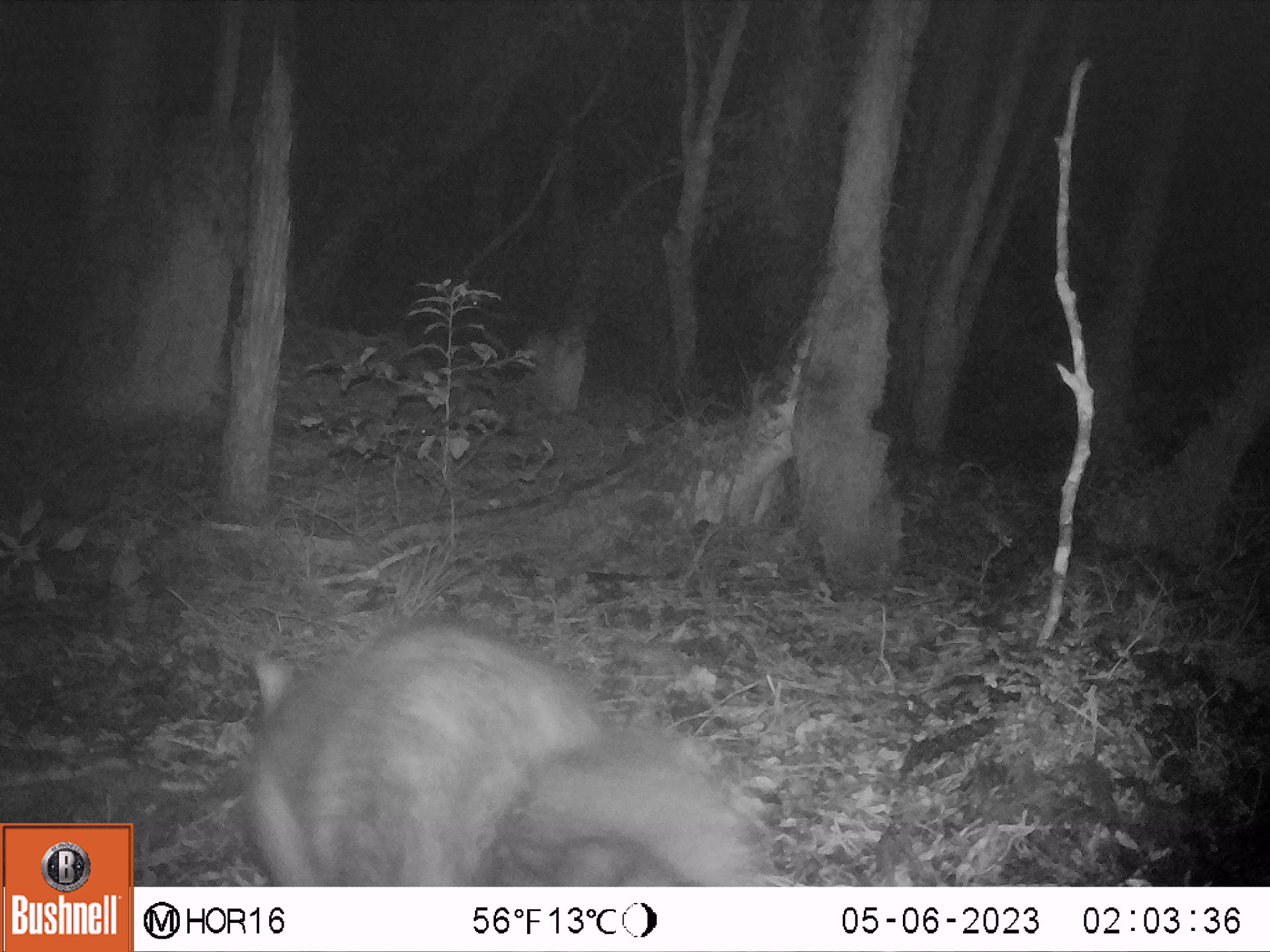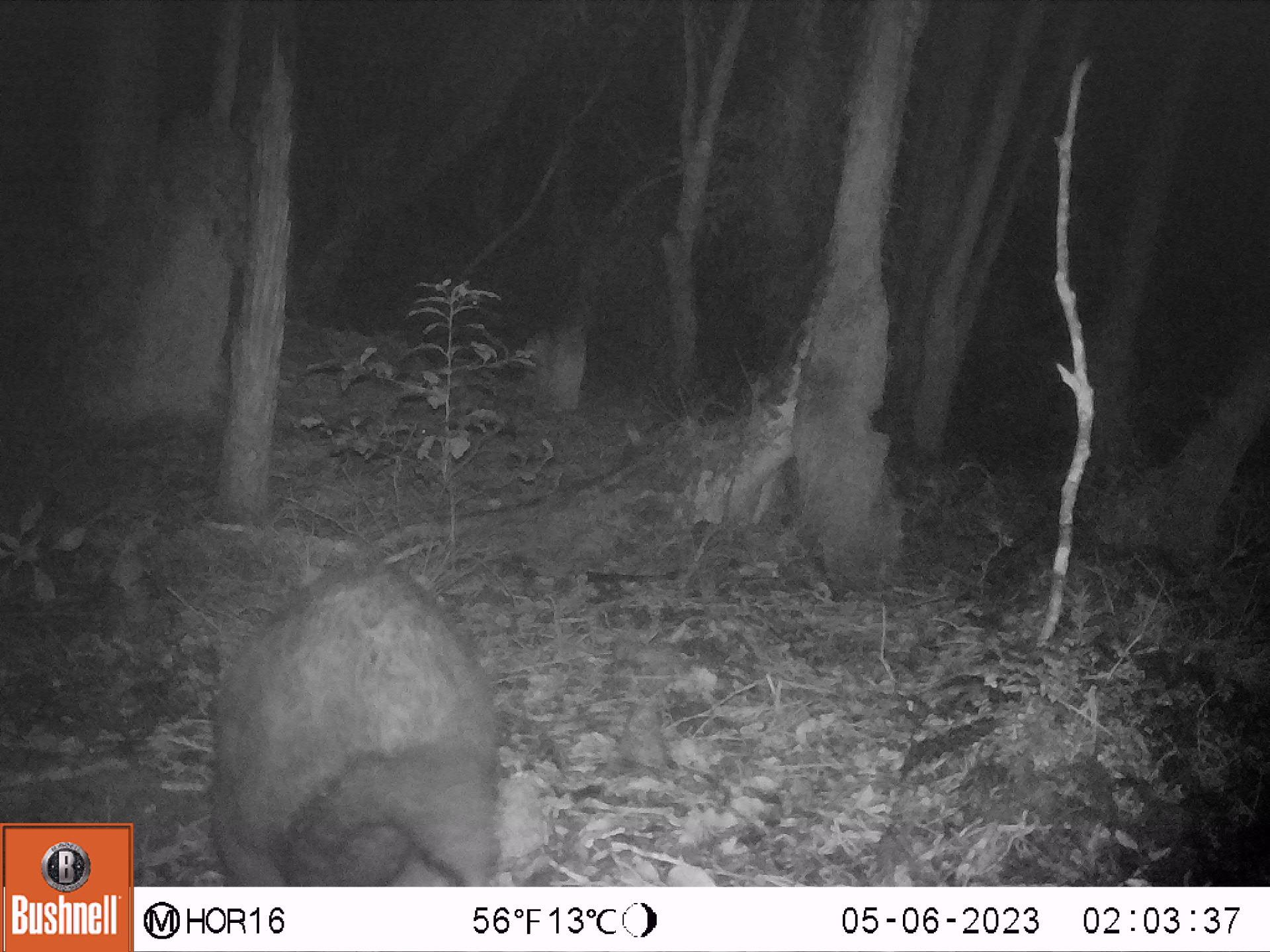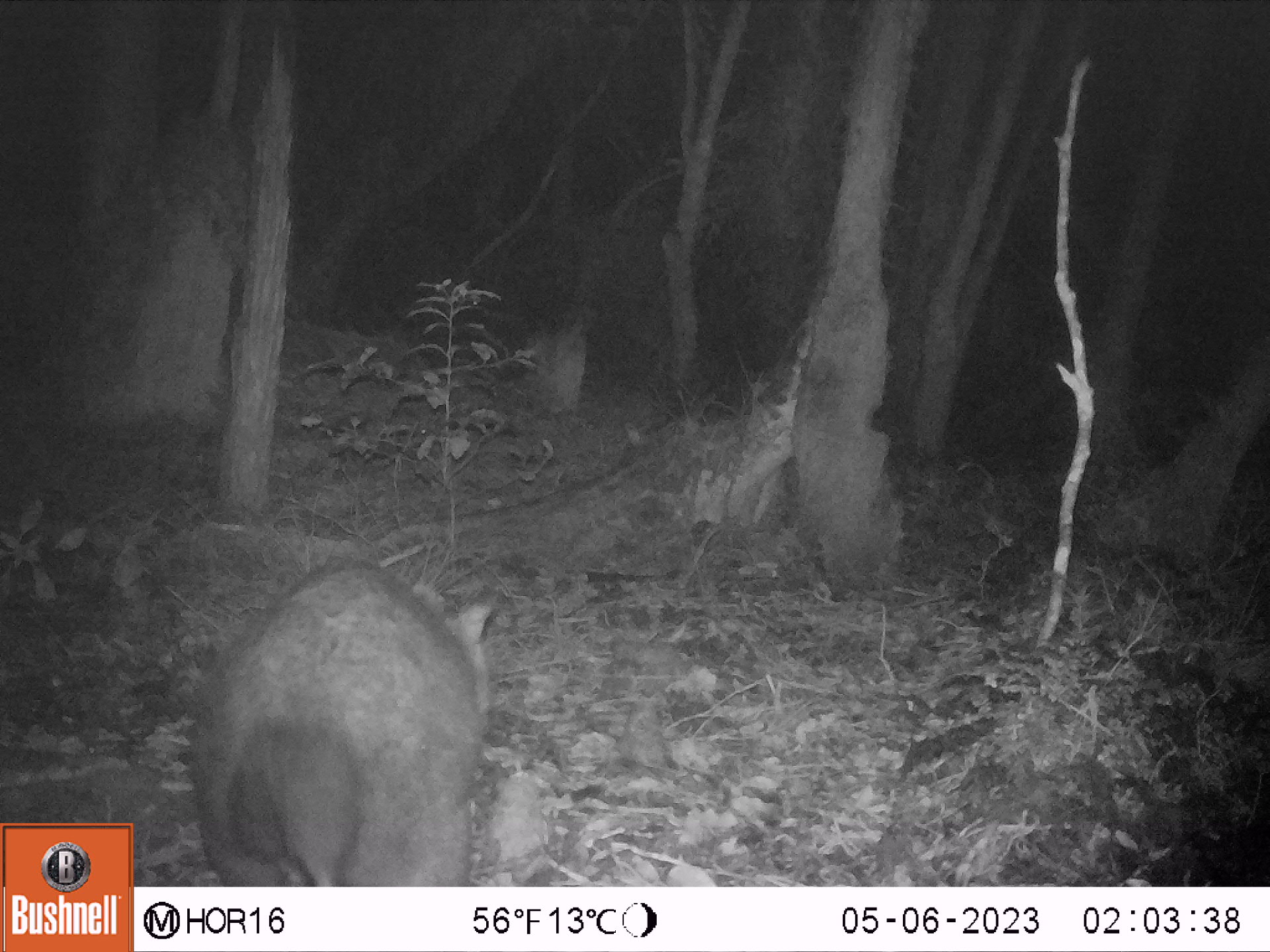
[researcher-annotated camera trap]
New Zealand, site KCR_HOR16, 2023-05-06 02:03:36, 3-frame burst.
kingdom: Animalia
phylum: Chordata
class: Mammalia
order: Diprotodontia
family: Phalangeridae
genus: Trichosurus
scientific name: Trichosurus vulpecula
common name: common brushtail possum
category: possum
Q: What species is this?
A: Possum (common brushtail possum) (Trichosurus vulpecula).